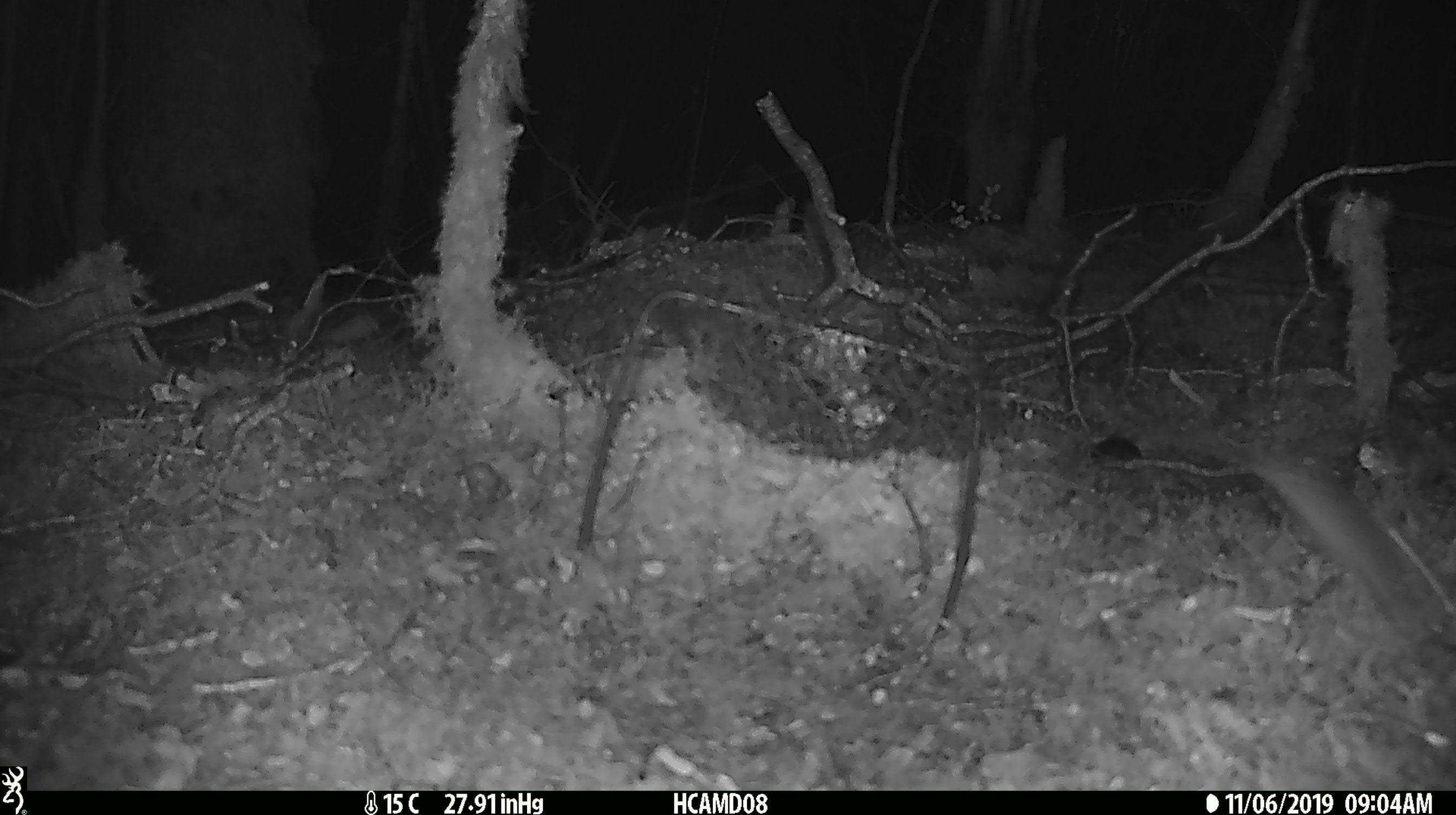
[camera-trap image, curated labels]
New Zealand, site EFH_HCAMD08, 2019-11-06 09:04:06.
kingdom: Animalia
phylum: Chordata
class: Mammalia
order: Rodentia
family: Muridae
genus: Mus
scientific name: Mus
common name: mouse